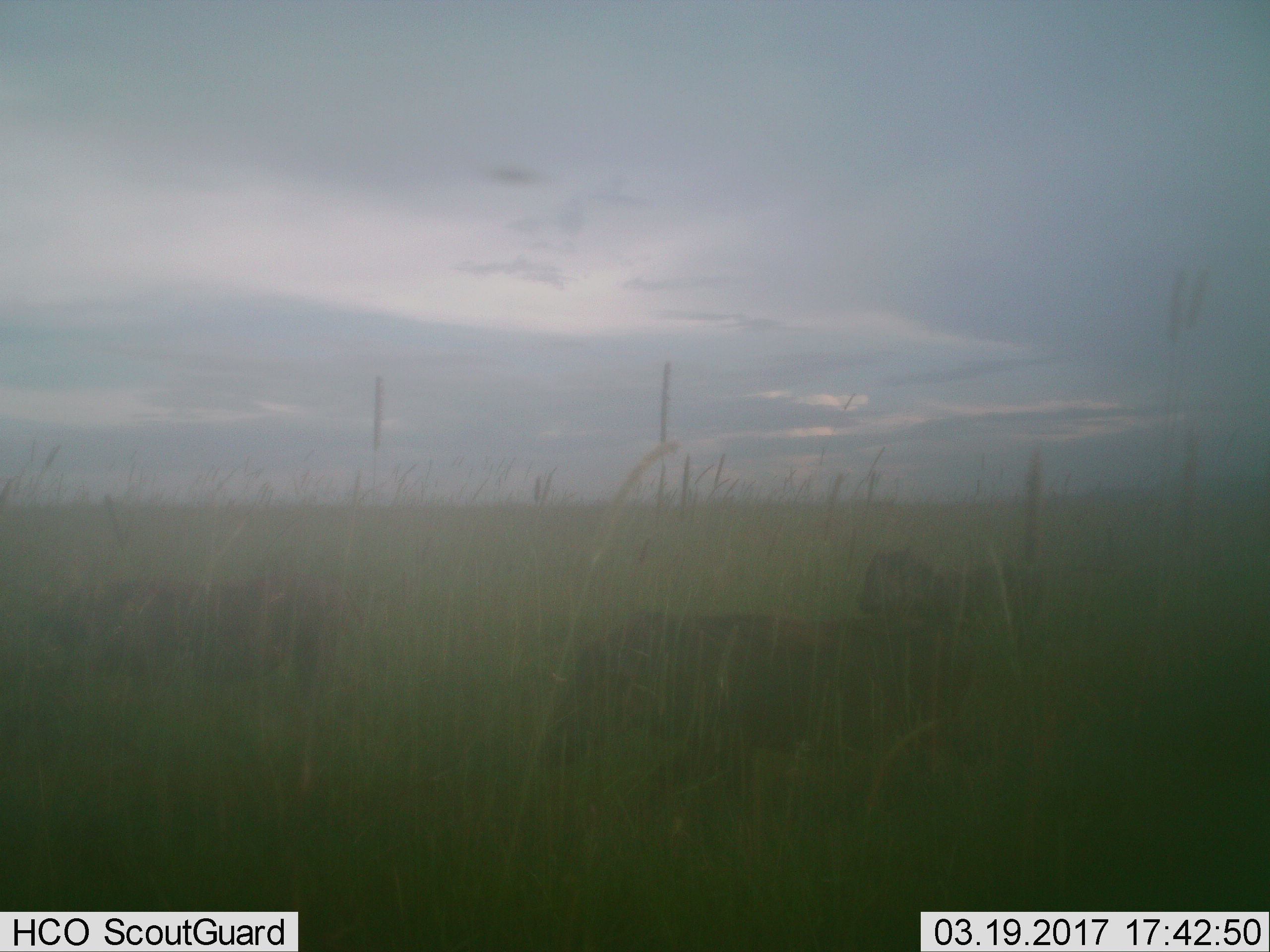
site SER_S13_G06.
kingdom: Animalia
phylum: Chordata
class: Mammalia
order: Artiodactyla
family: Suidae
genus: Phacochoerus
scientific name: Phacochoerus africanus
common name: warthog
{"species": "warthog (Phacochoerus africanus)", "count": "3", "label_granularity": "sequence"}